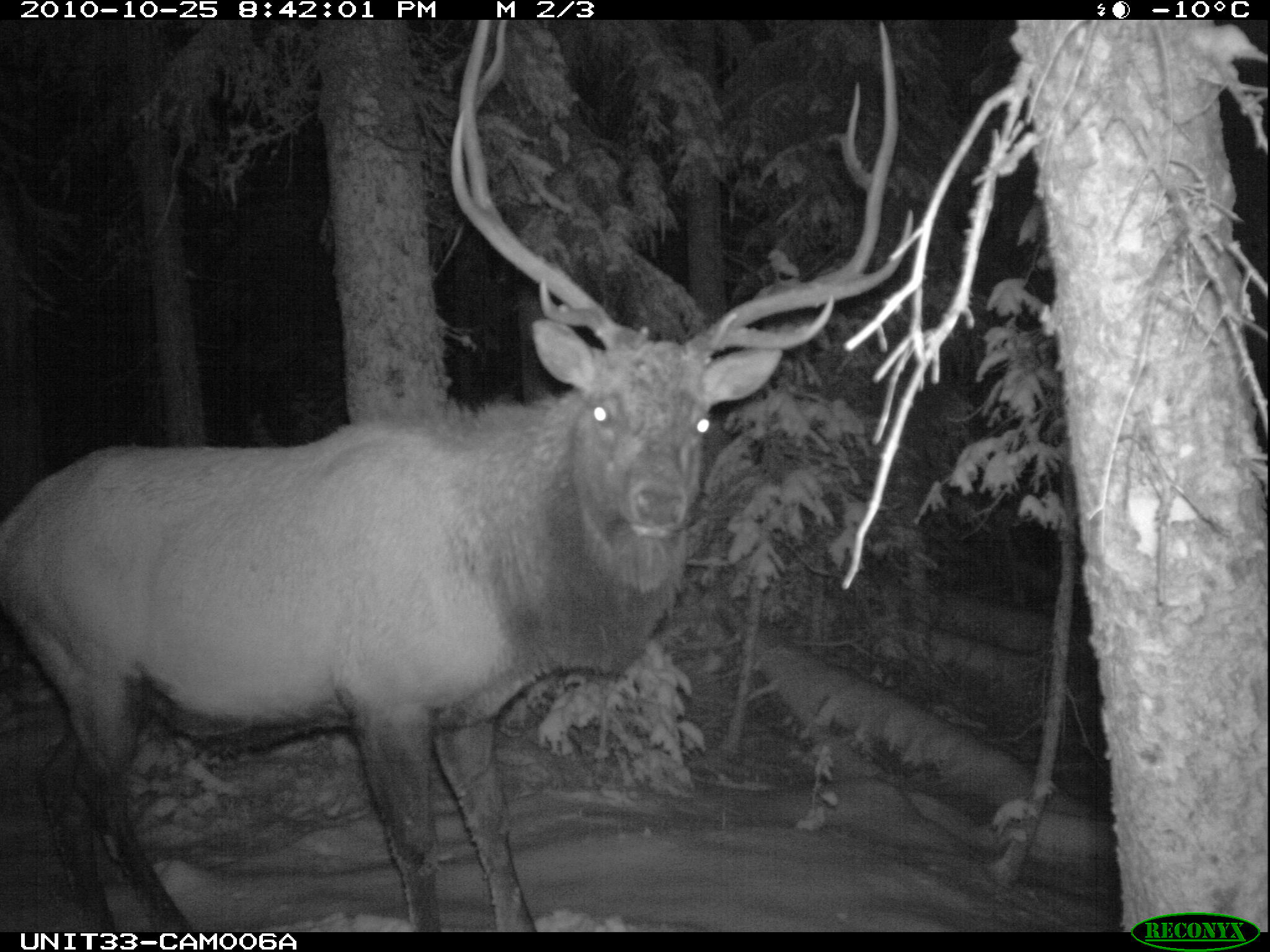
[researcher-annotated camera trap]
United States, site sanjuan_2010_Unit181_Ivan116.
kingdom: Animalia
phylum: Chordata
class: Mammalia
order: Artiodactyla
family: Cervidae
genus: Cervus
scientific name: Cervus elaphus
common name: red deer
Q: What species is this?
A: Cervus elaphus (red deer).